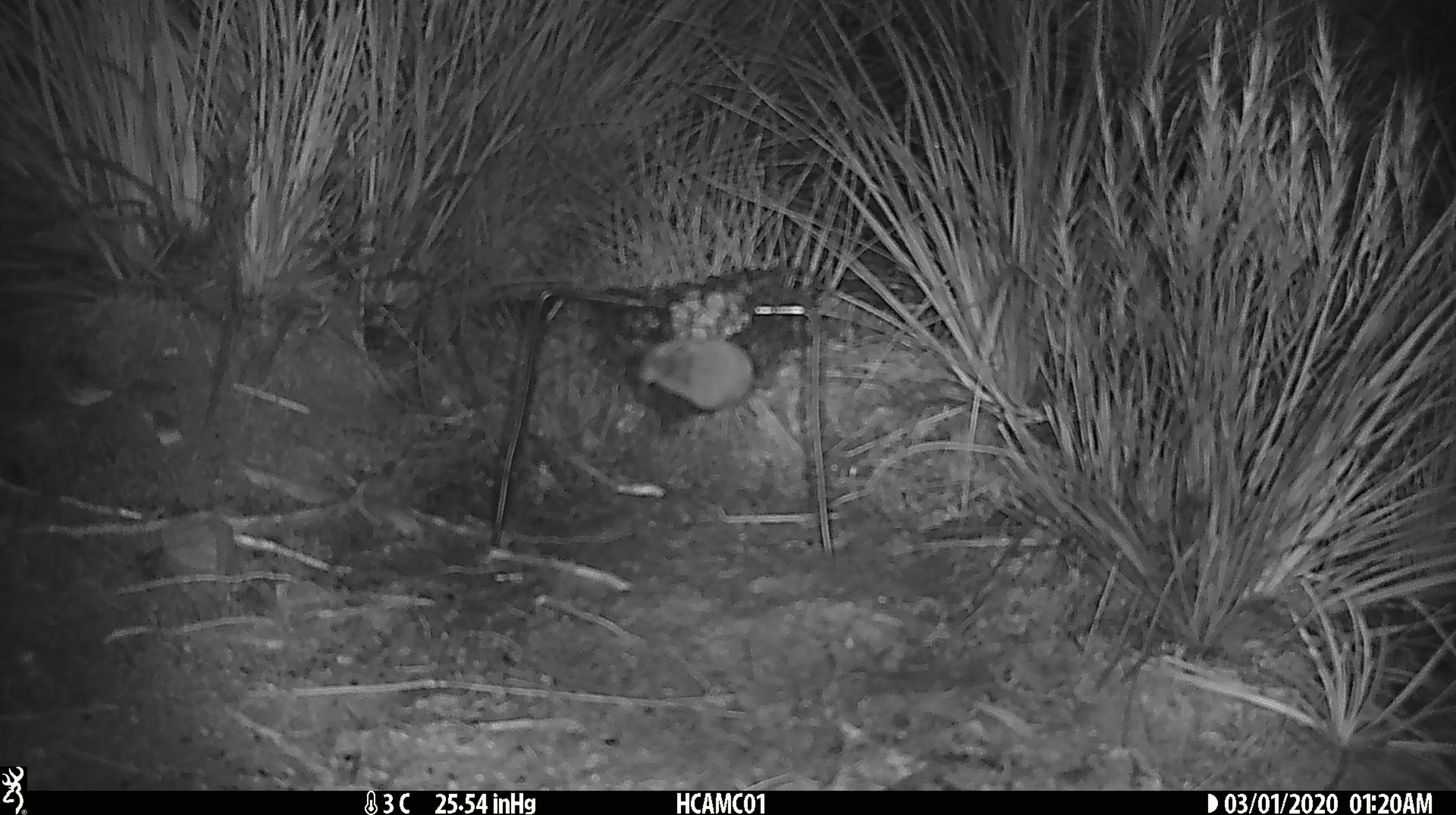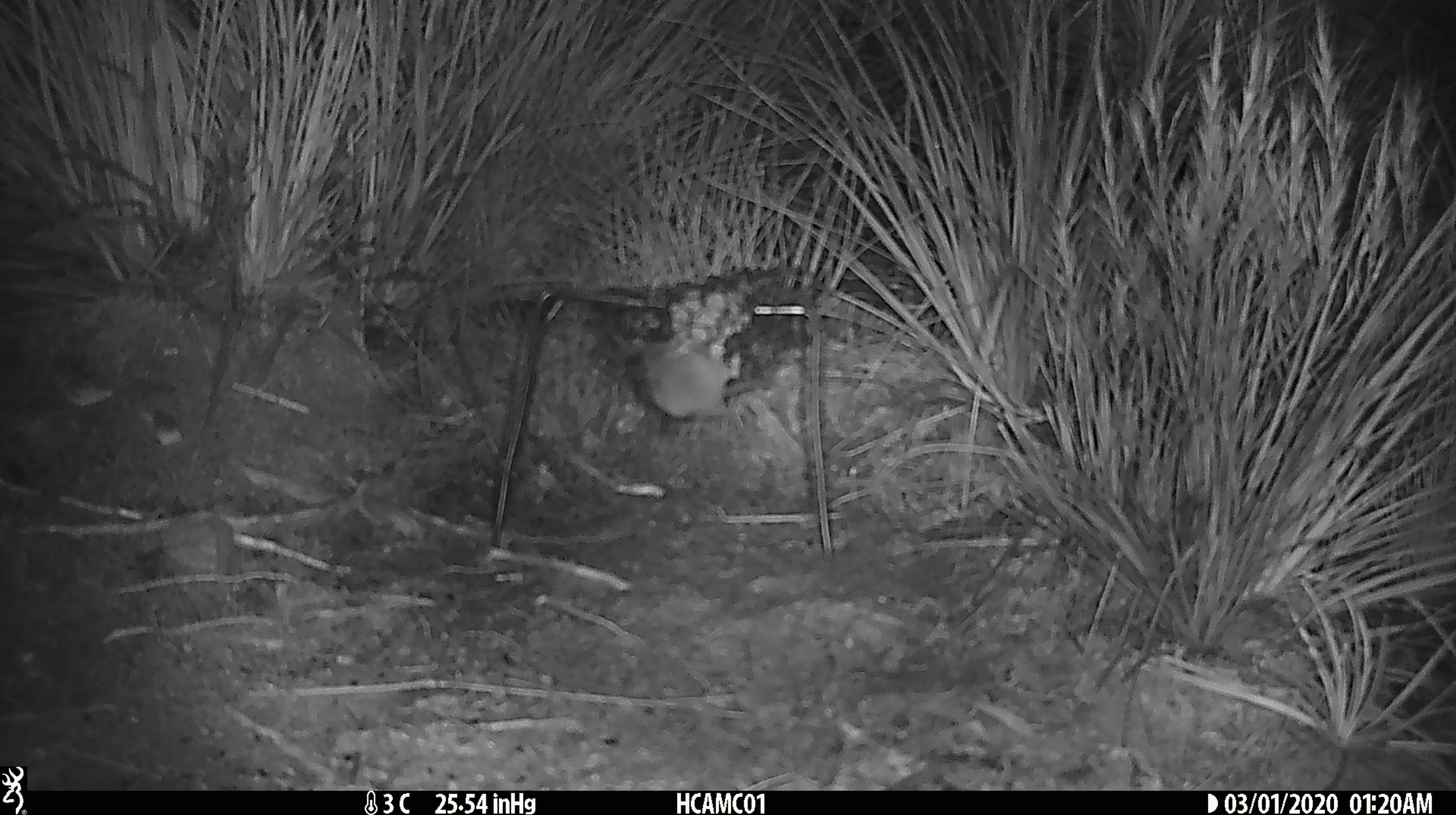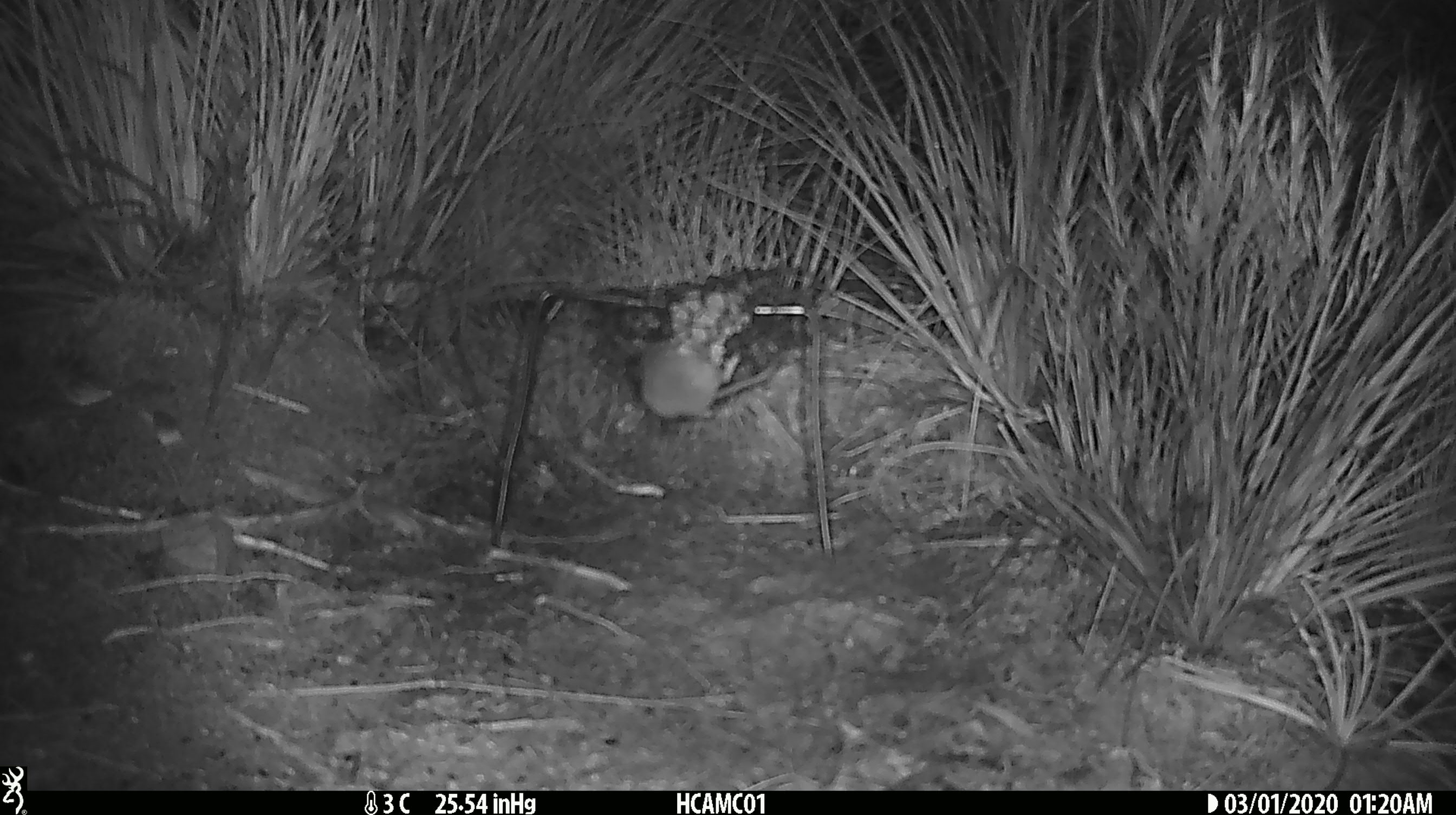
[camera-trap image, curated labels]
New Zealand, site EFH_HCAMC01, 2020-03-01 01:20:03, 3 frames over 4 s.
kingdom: Animalia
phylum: Chordata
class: Mammalia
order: Rodentia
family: Muridae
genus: Mus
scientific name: Mus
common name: mouse